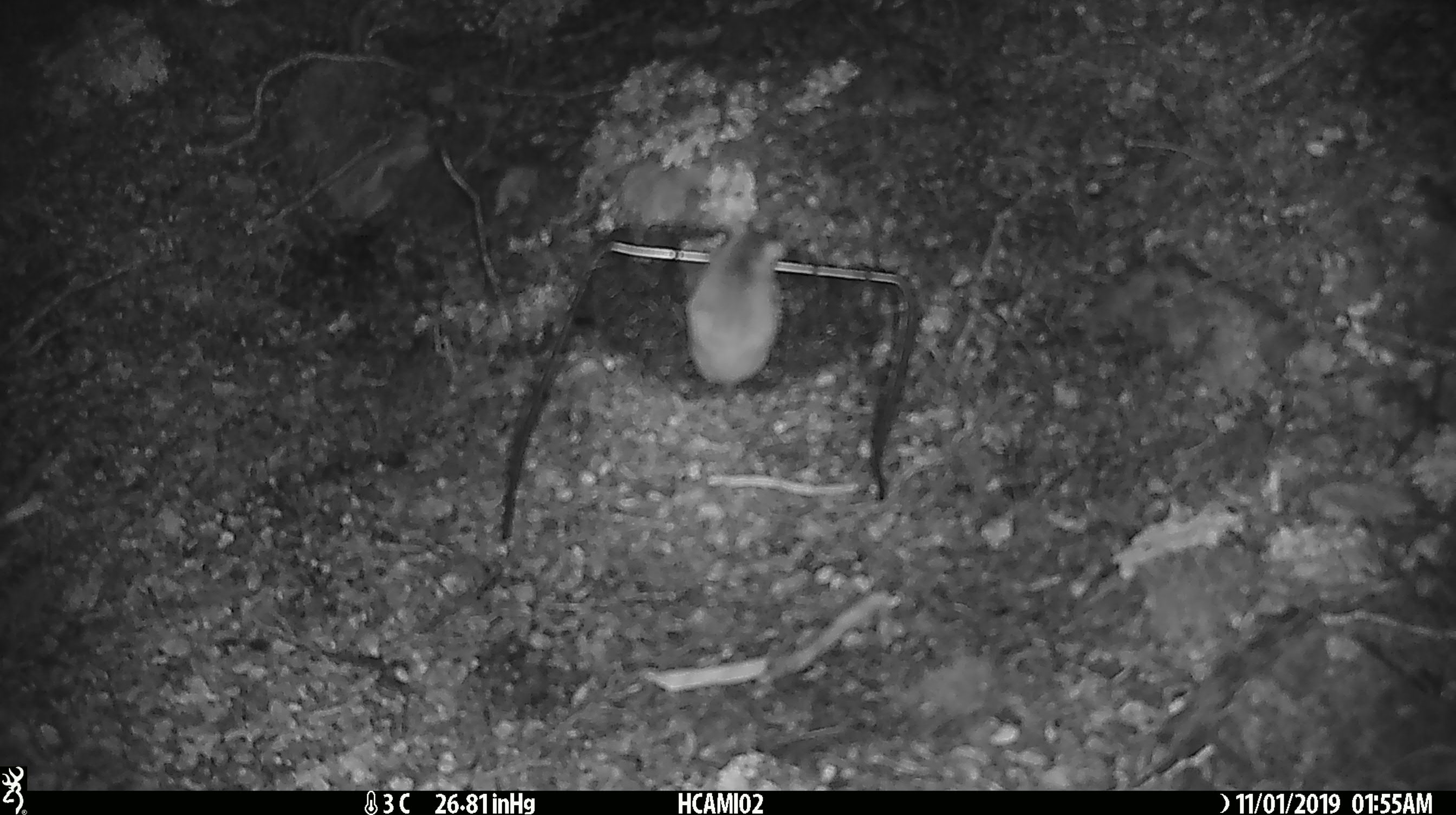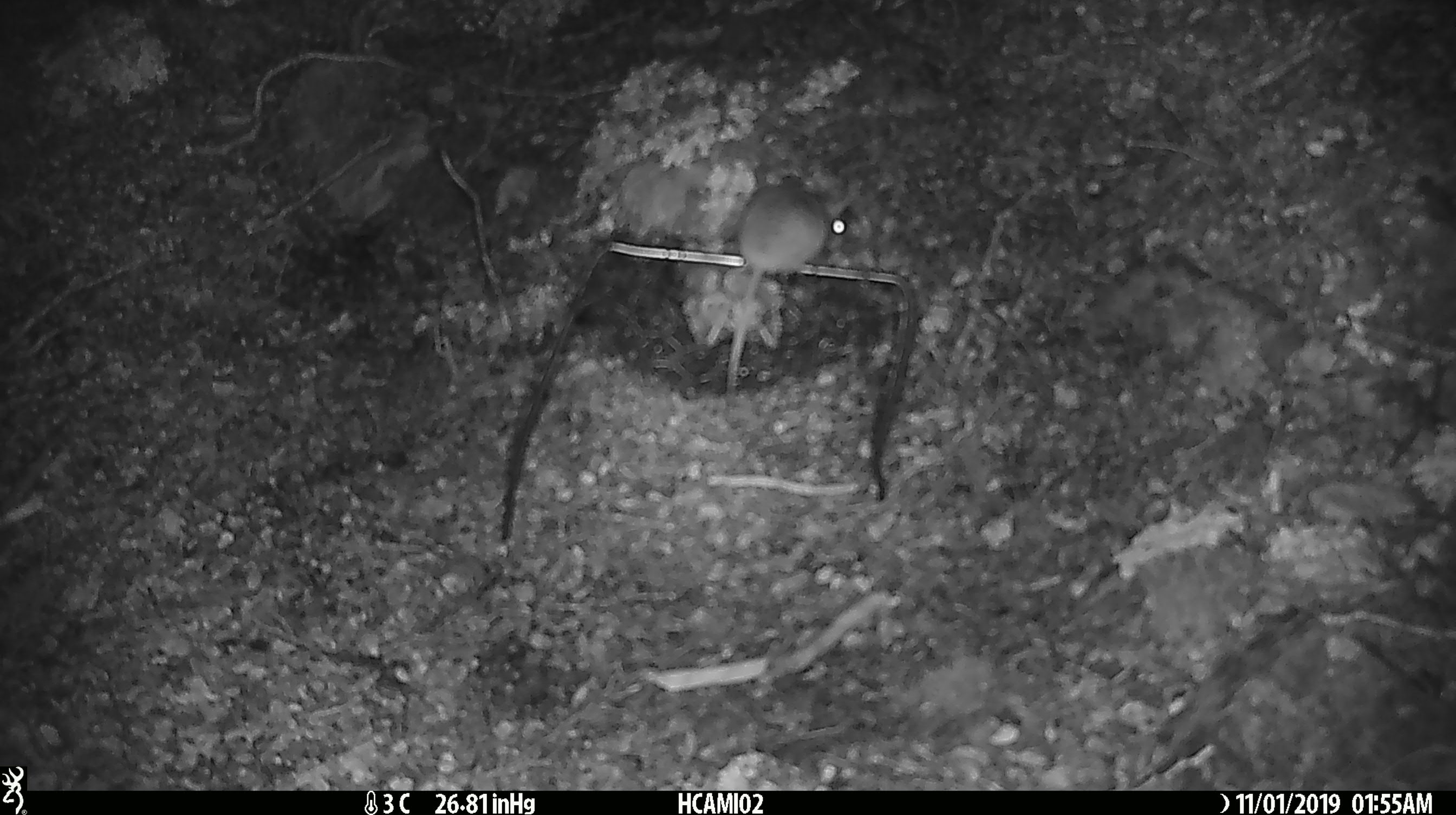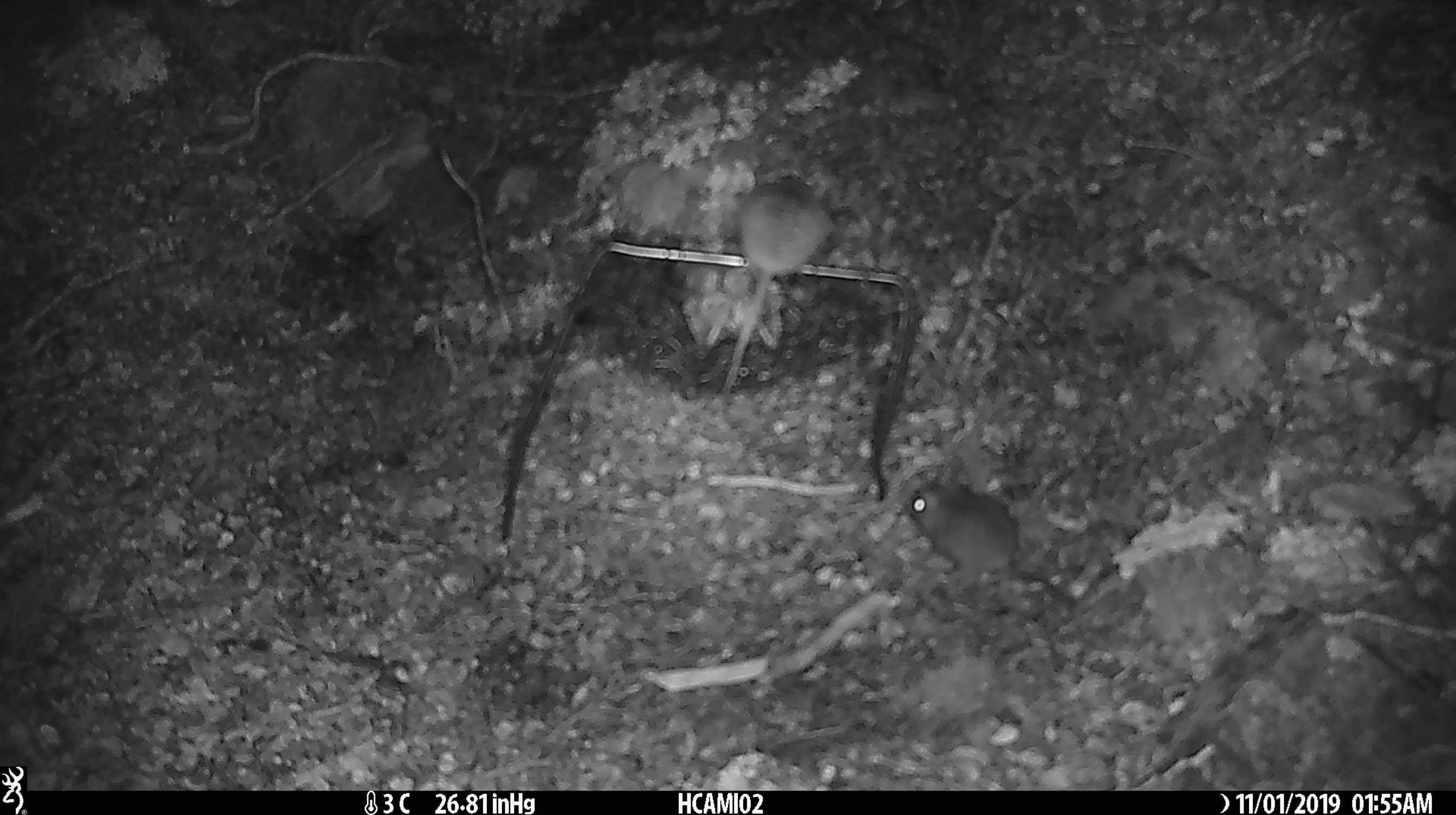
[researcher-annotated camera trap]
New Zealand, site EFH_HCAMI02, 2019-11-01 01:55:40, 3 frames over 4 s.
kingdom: Animalia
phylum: Chordata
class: Mammalia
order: Rodentia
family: Muridae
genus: Mus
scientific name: Mus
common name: mouse